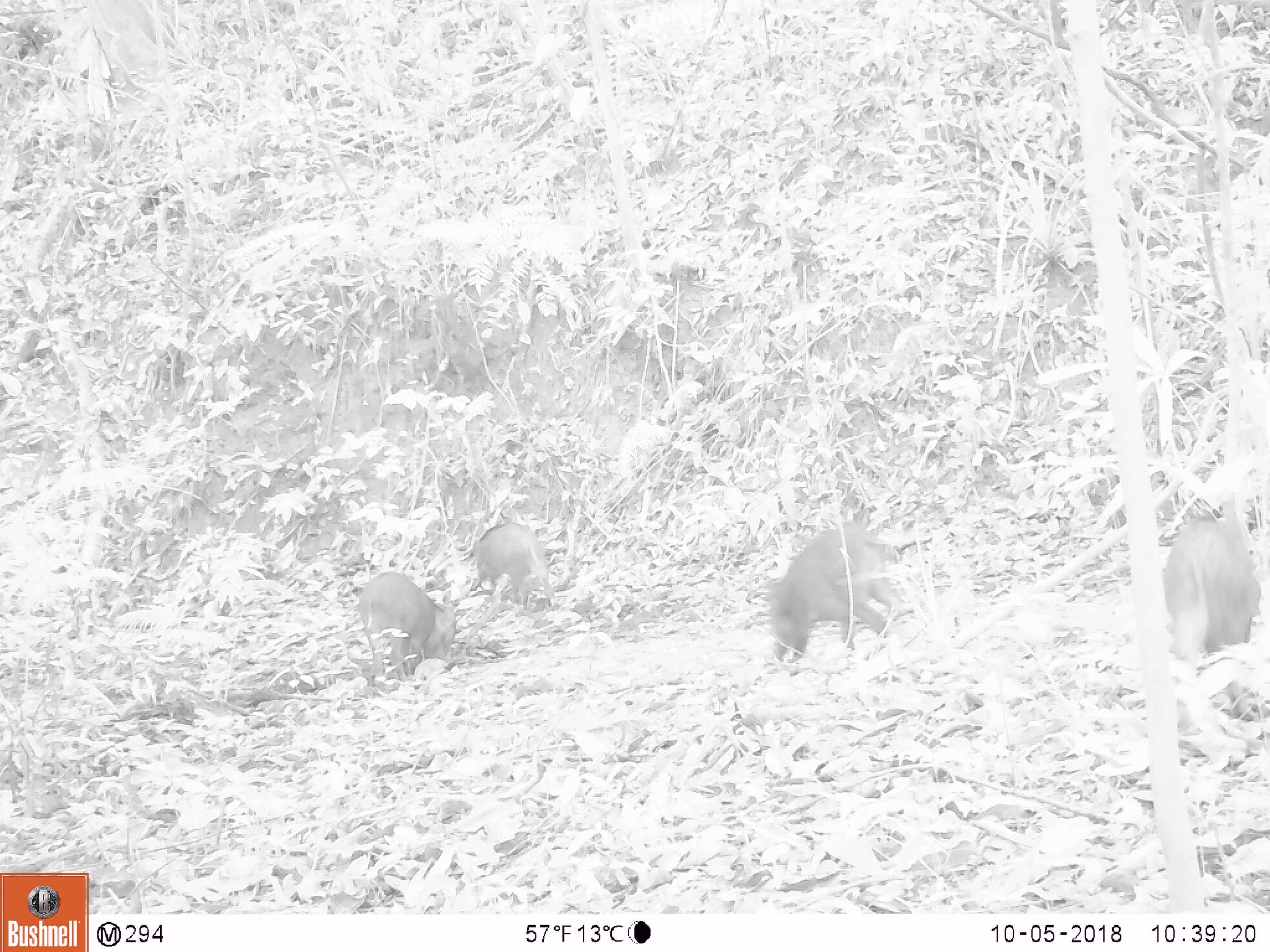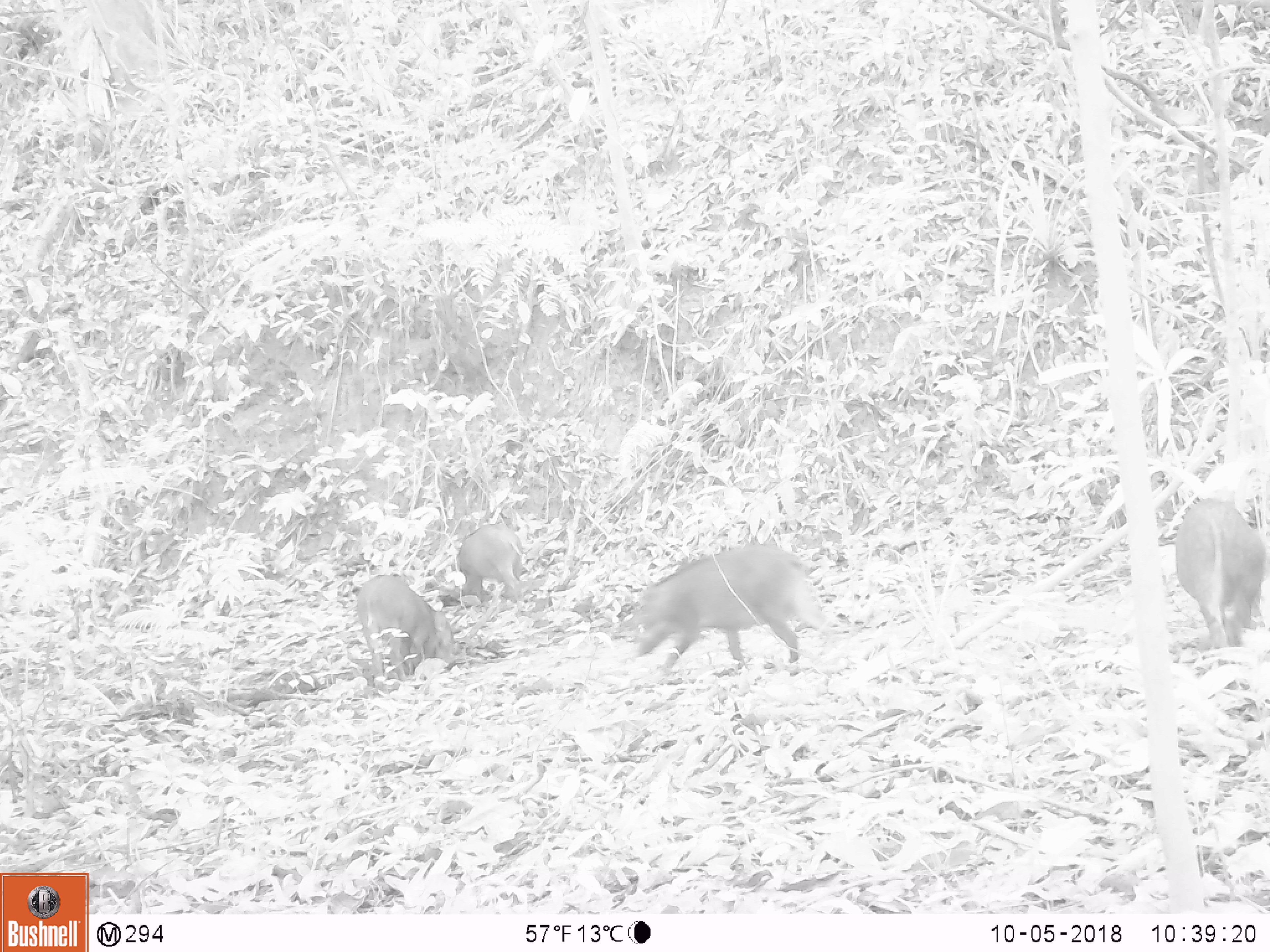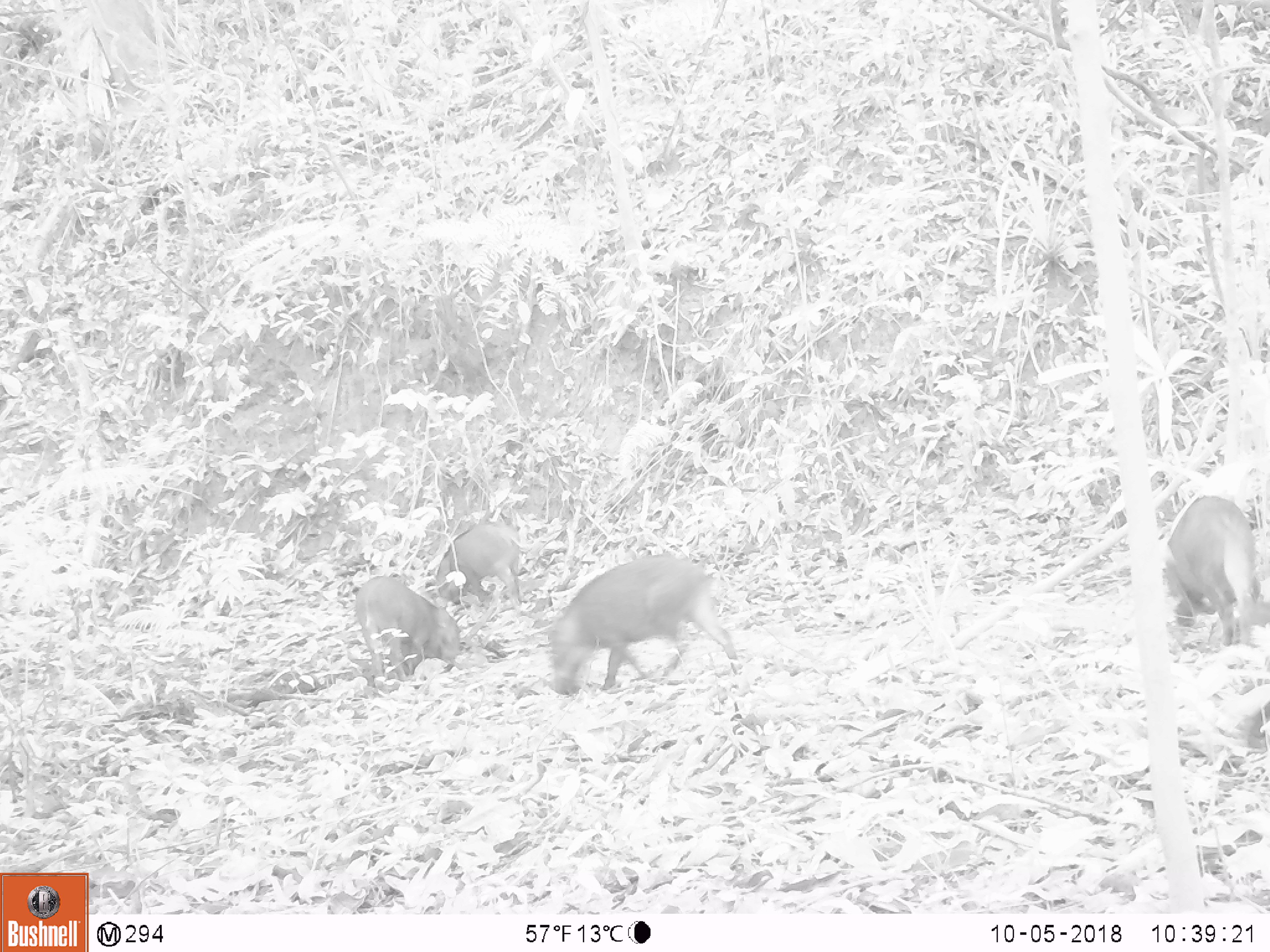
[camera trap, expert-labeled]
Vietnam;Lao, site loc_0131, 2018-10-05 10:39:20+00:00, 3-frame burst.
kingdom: Animalia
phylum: Chordata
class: Mammalia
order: Artiodactyla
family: Suidae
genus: Sus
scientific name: Sus scrofa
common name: eurasian wild pig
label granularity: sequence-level